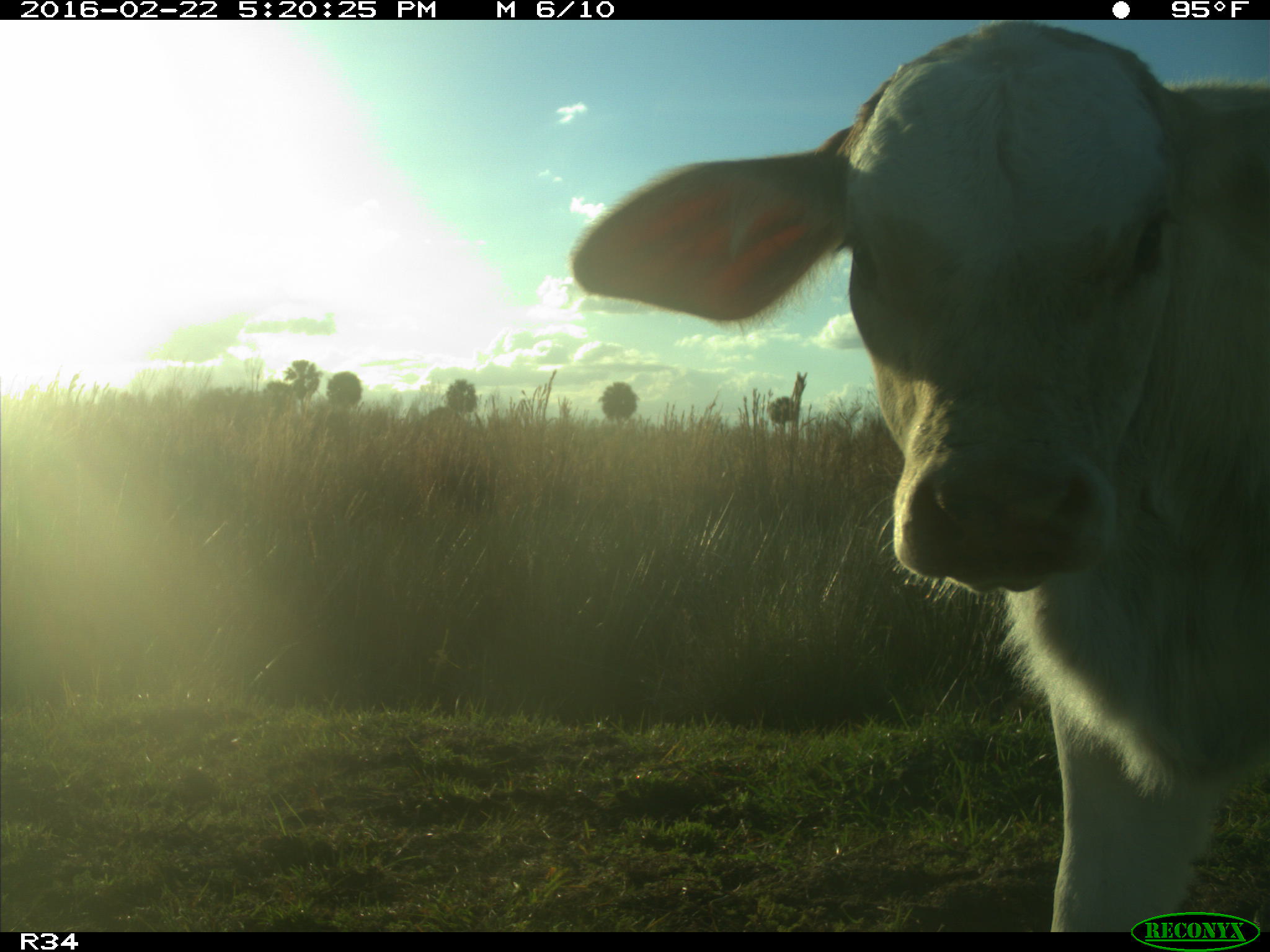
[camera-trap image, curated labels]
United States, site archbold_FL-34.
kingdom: Animalia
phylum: Chordata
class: Mammalia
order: Artiodactyla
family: Bovidae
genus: Bos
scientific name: Bos taurus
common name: domestic cow